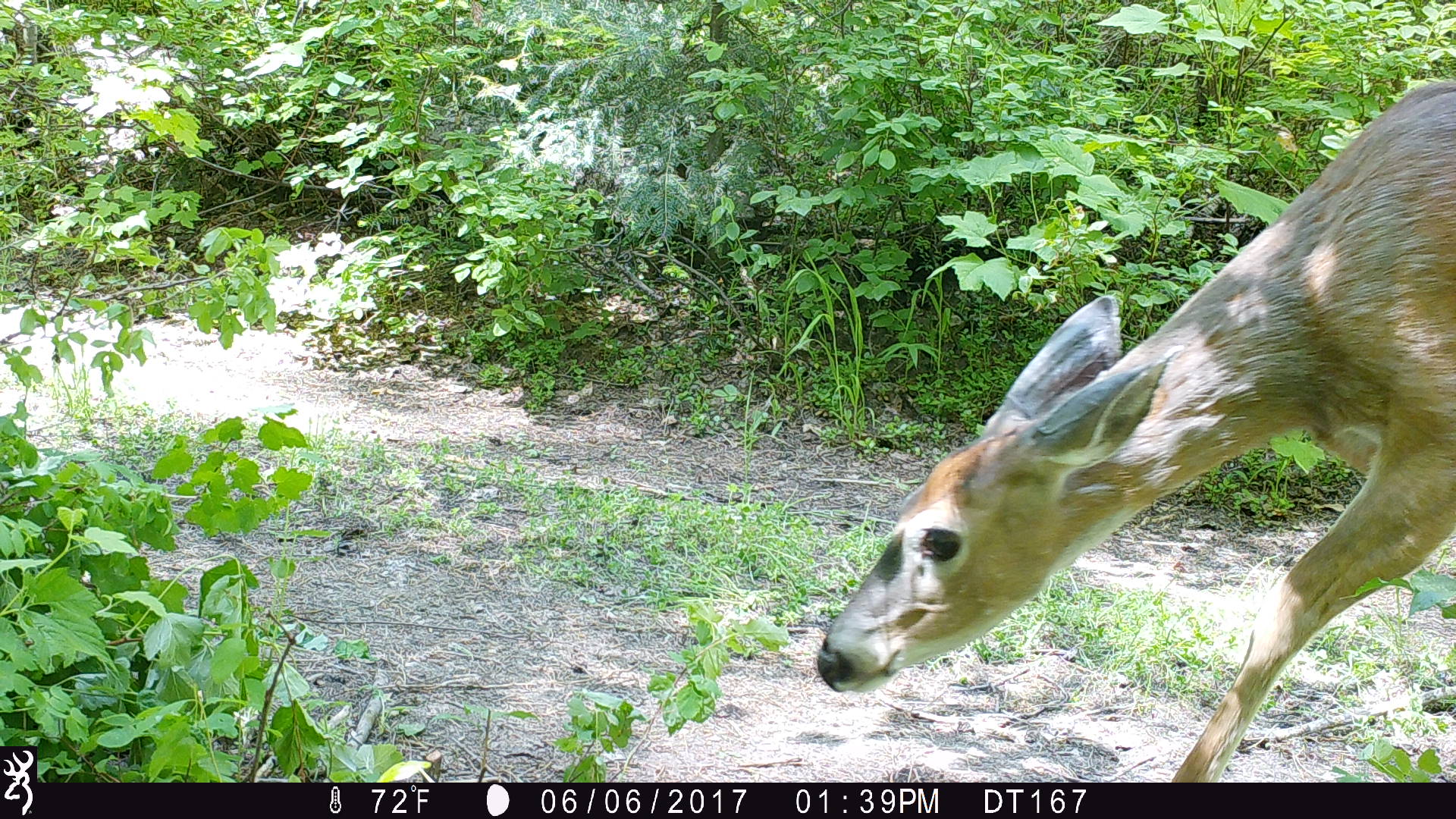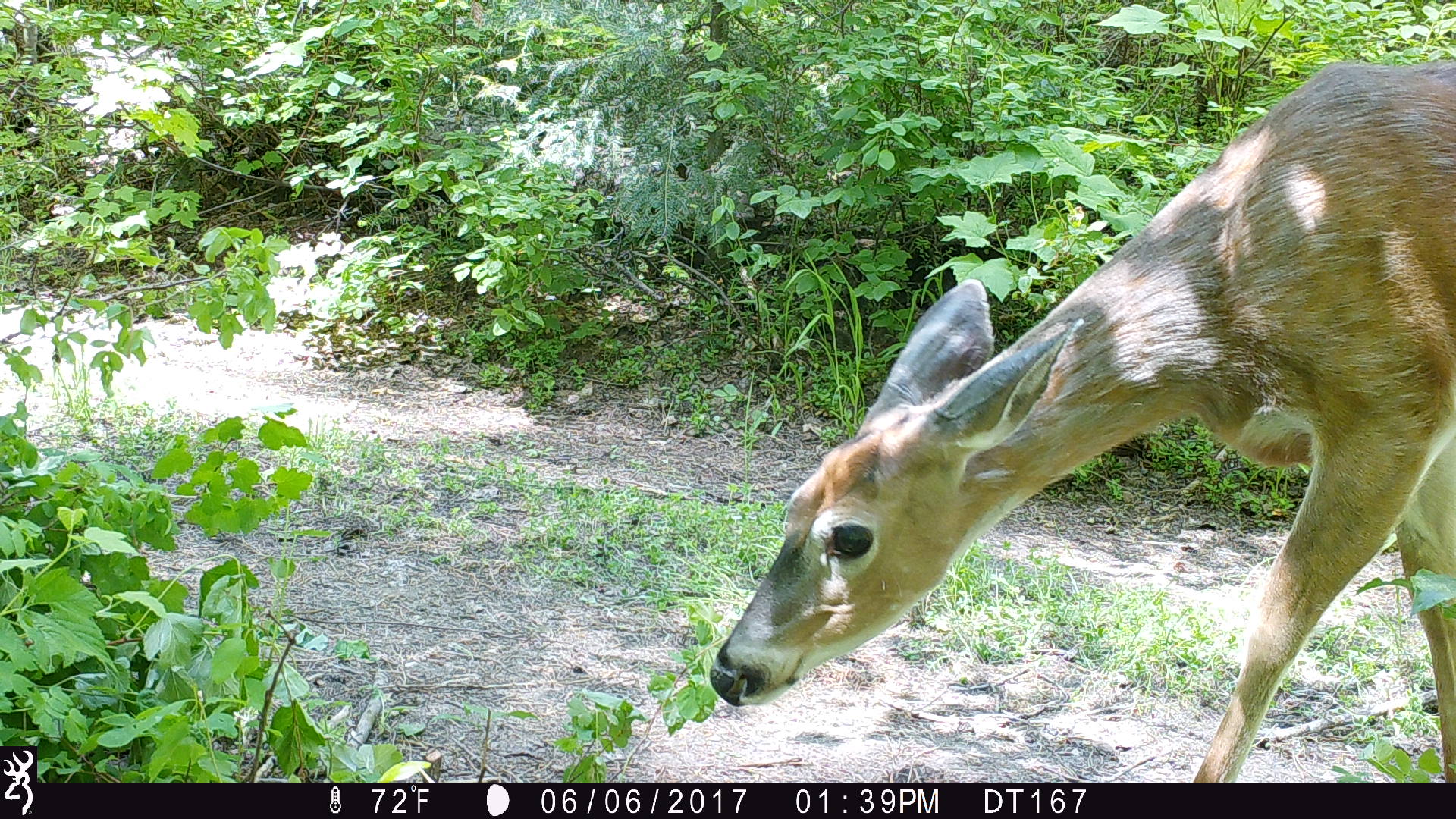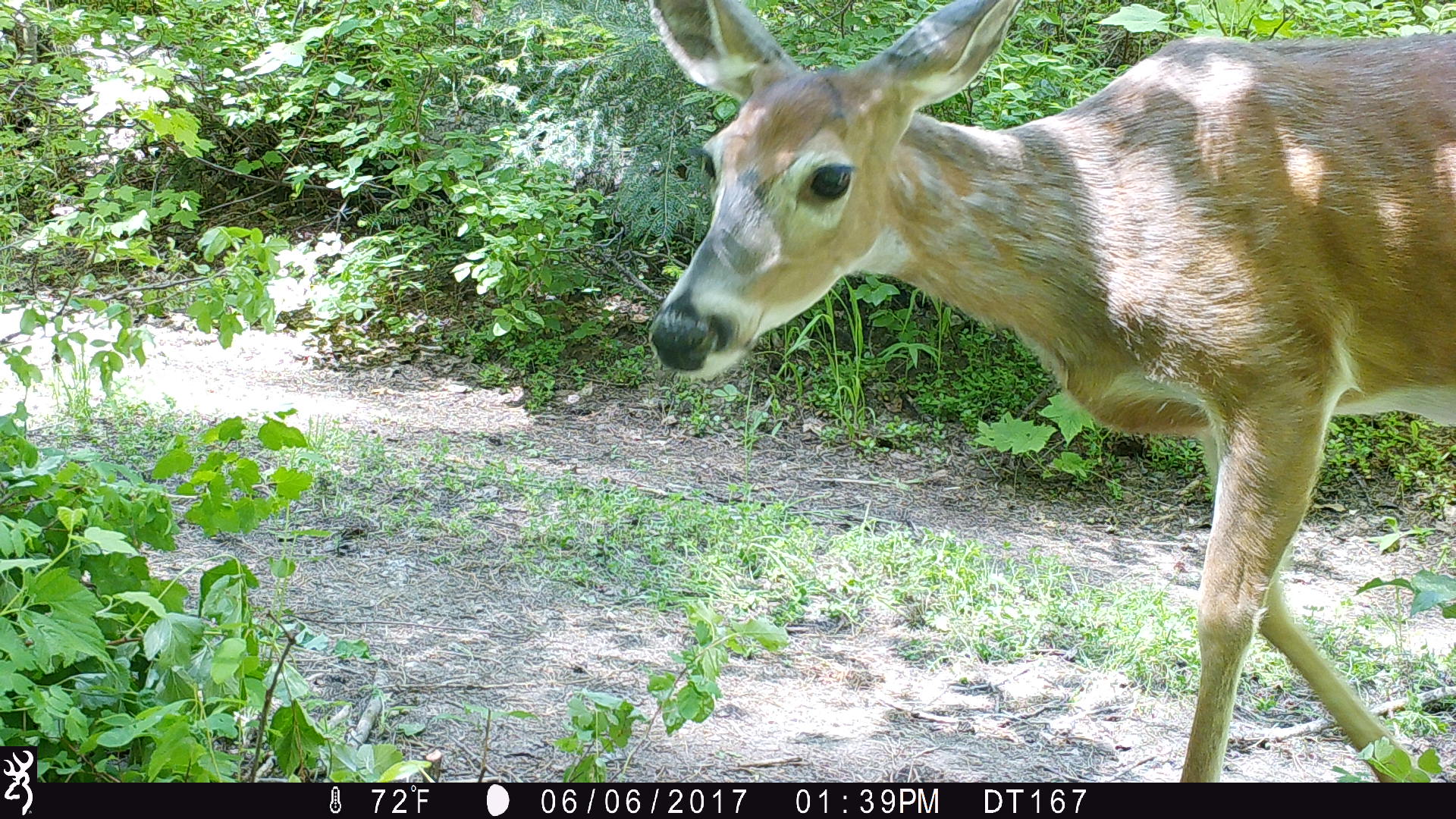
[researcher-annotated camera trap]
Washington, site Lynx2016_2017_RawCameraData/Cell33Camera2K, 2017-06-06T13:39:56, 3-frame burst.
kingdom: Animalia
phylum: Chordata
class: Mammalia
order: Artiodactyla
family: Cervidae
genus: Odocoileus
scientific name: Odocoileus virginianus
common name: white-tailed deer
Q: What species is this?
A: Odocoileus virginianus (white-tailed deer).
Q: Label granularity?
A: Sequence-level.